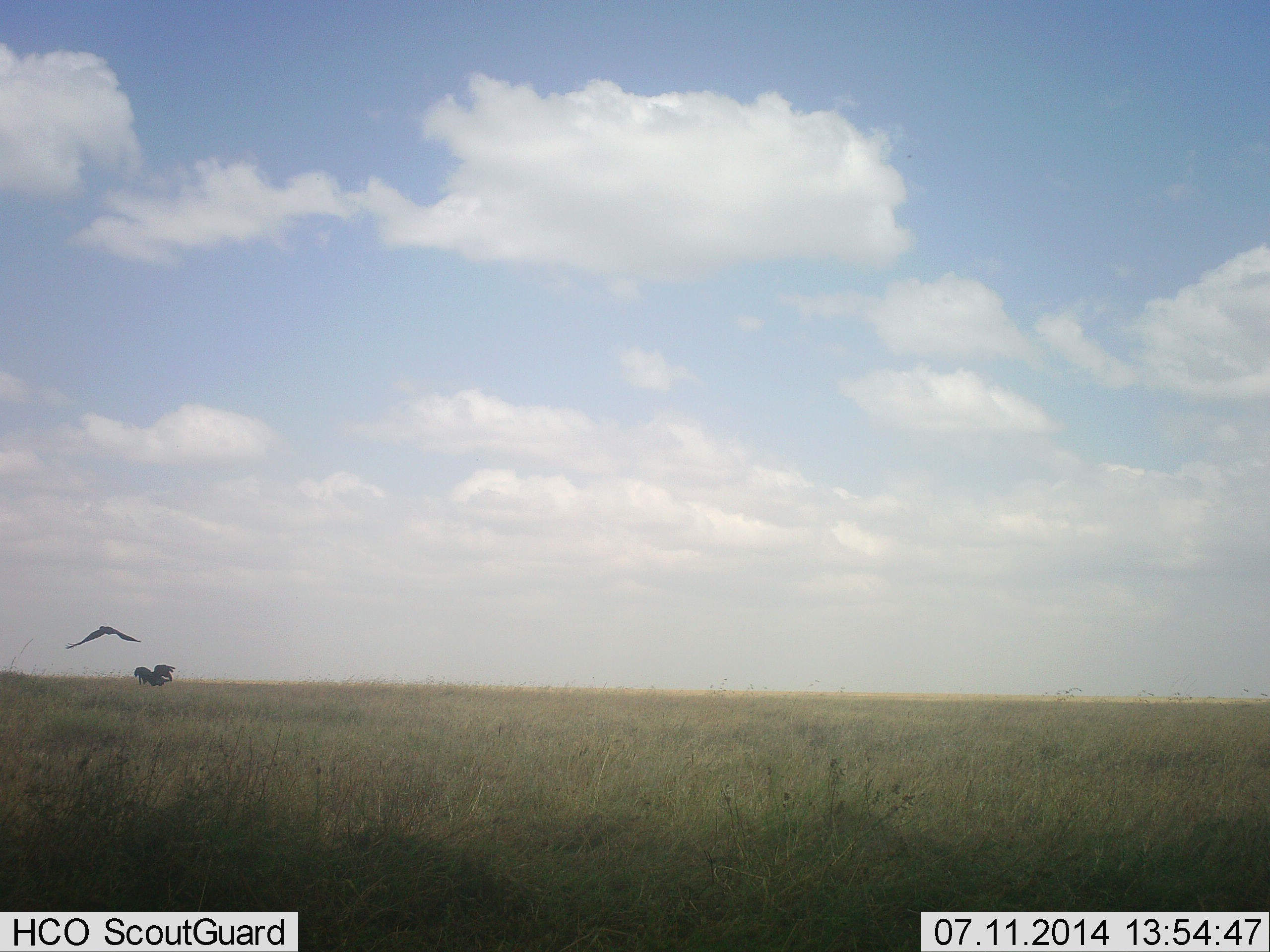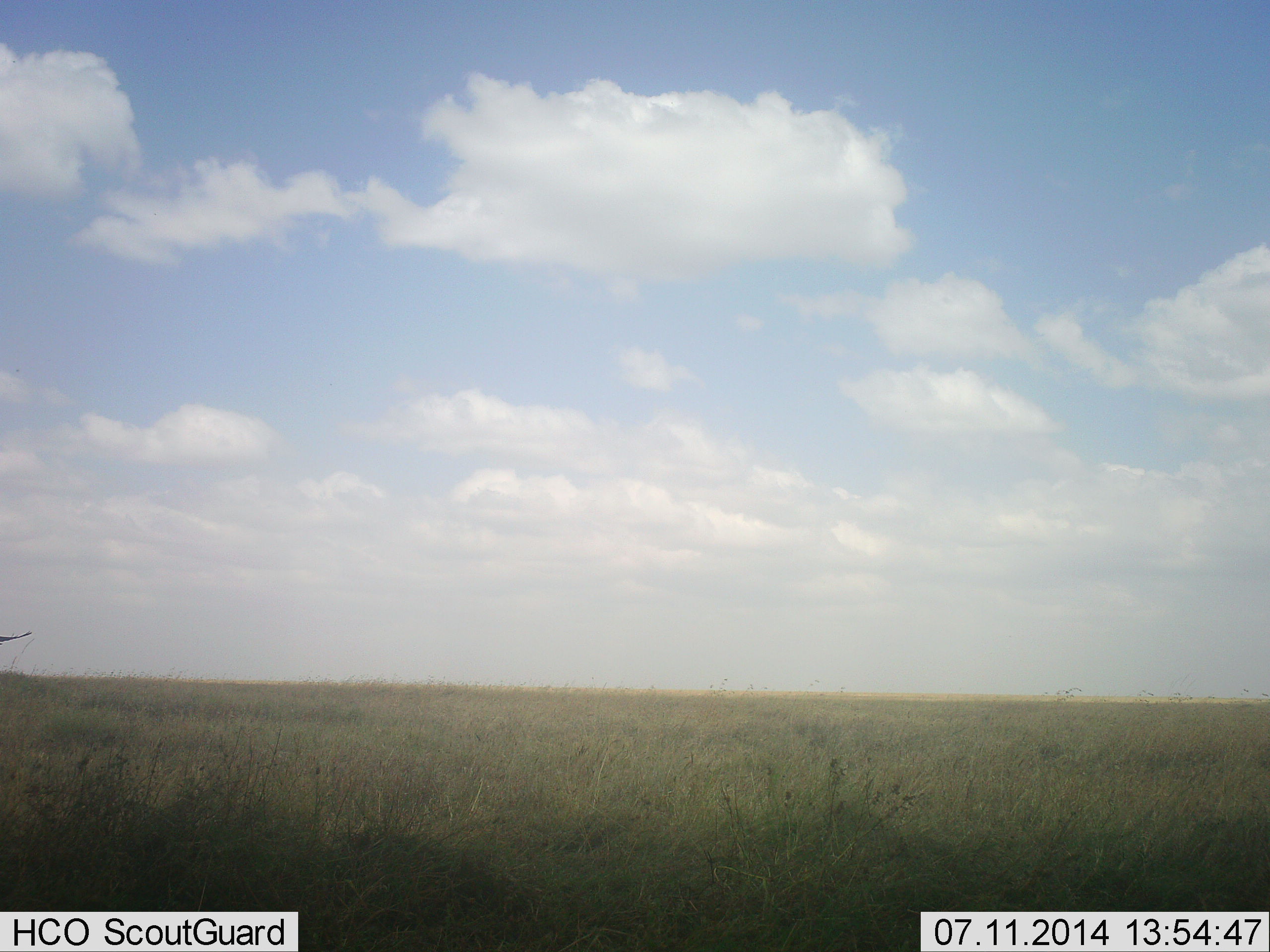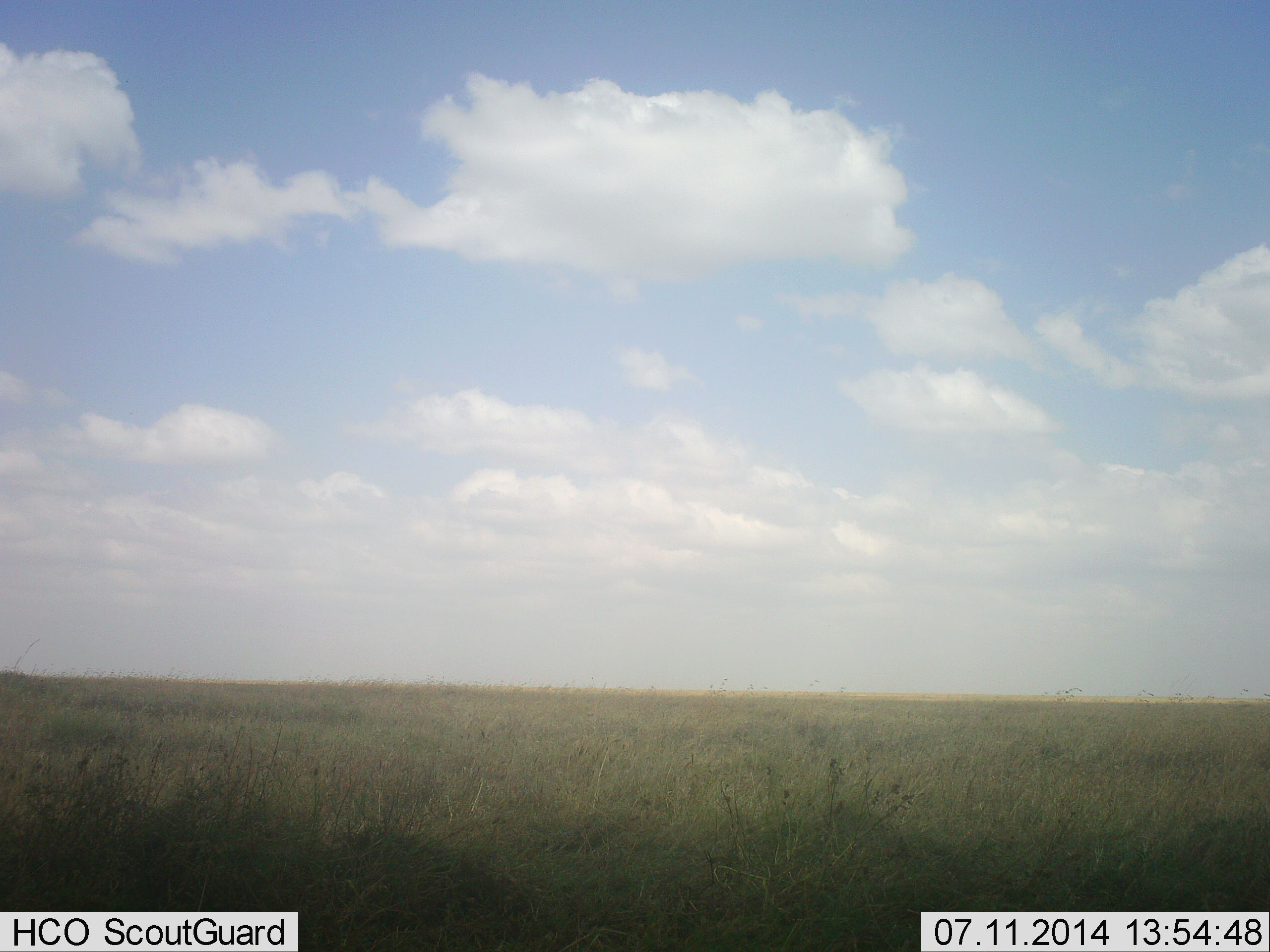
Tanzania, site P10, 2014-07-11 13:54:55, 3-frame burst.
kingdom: Animalia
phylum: Chordata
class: Aves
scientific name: Aves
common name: bird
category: otherbird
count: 2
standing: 0%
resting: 0%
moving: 100%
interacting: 0%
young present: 0%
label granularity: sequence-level